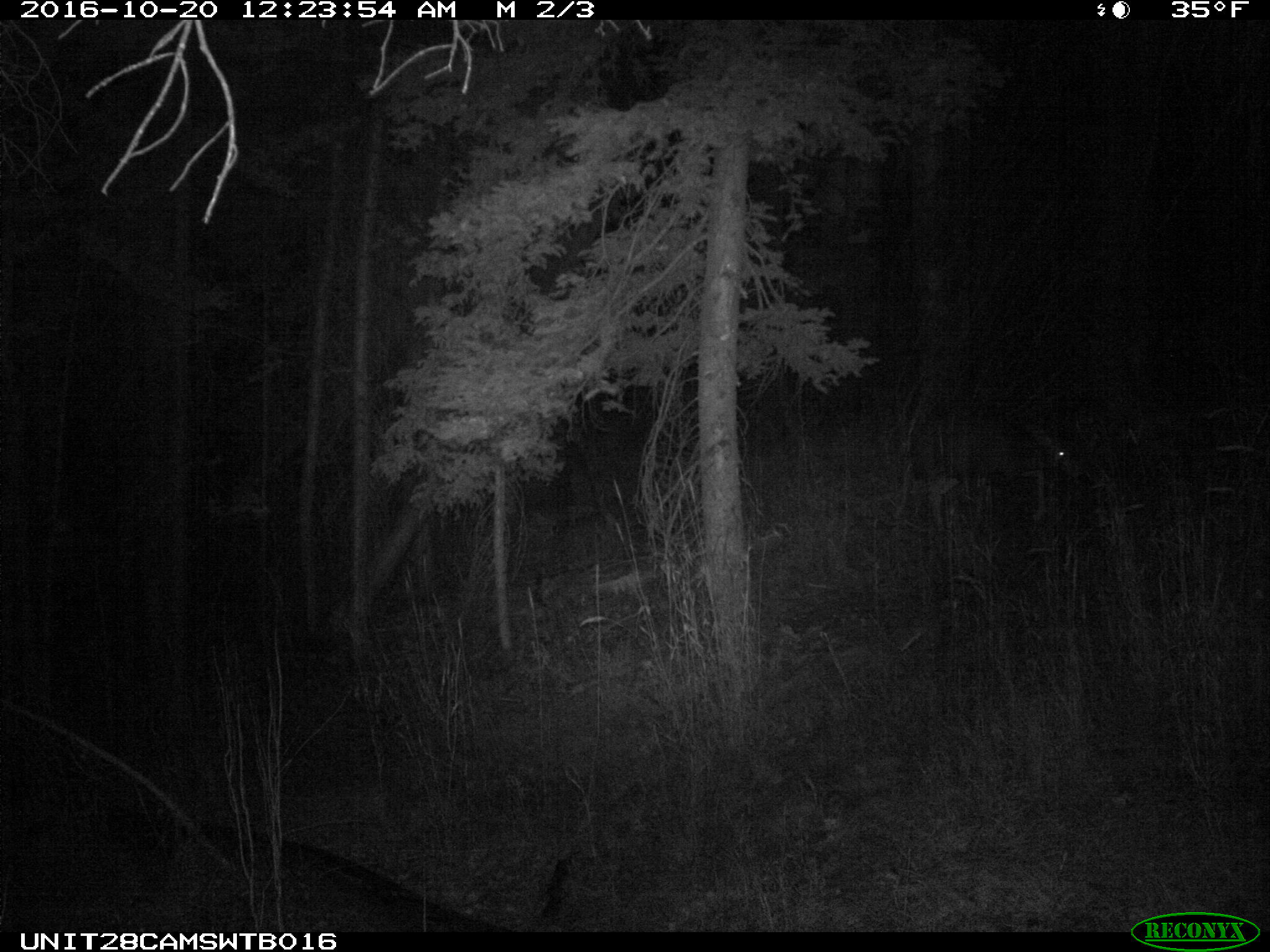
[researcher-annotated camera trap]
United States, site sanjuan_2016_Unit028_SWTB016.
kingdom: Animalia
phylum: Chordata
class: Mammalia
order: Artiodactyla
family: Cervidae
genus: Odocoileus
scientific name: Odocoileus hemionus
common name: mule deer